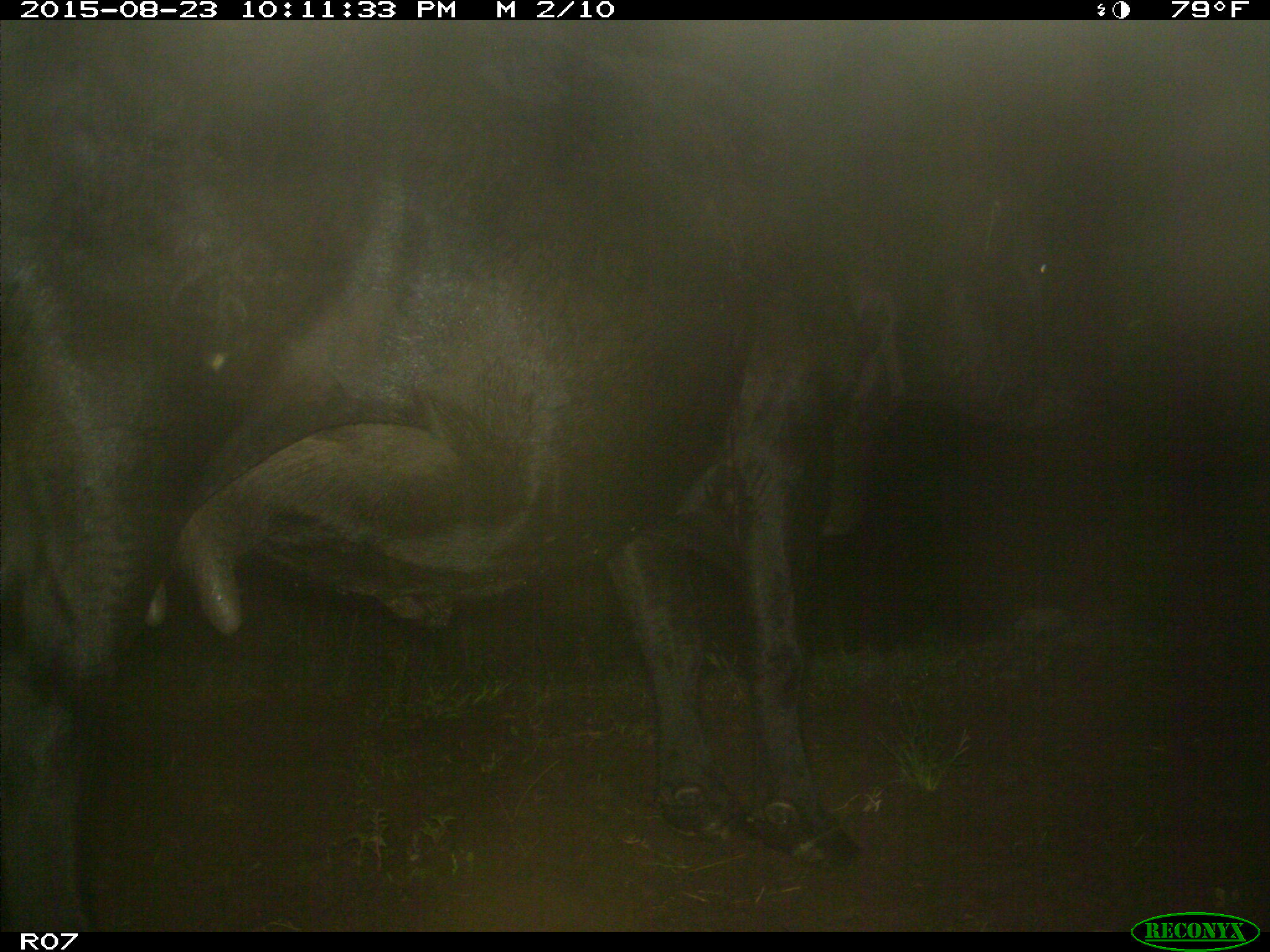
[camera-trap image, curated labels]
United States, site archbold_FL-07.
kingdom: Animalia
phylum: Chordata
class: Mammalia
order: Artiodactyla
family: Bovidae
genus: Bos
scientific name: Bos taurus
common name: domestic cow